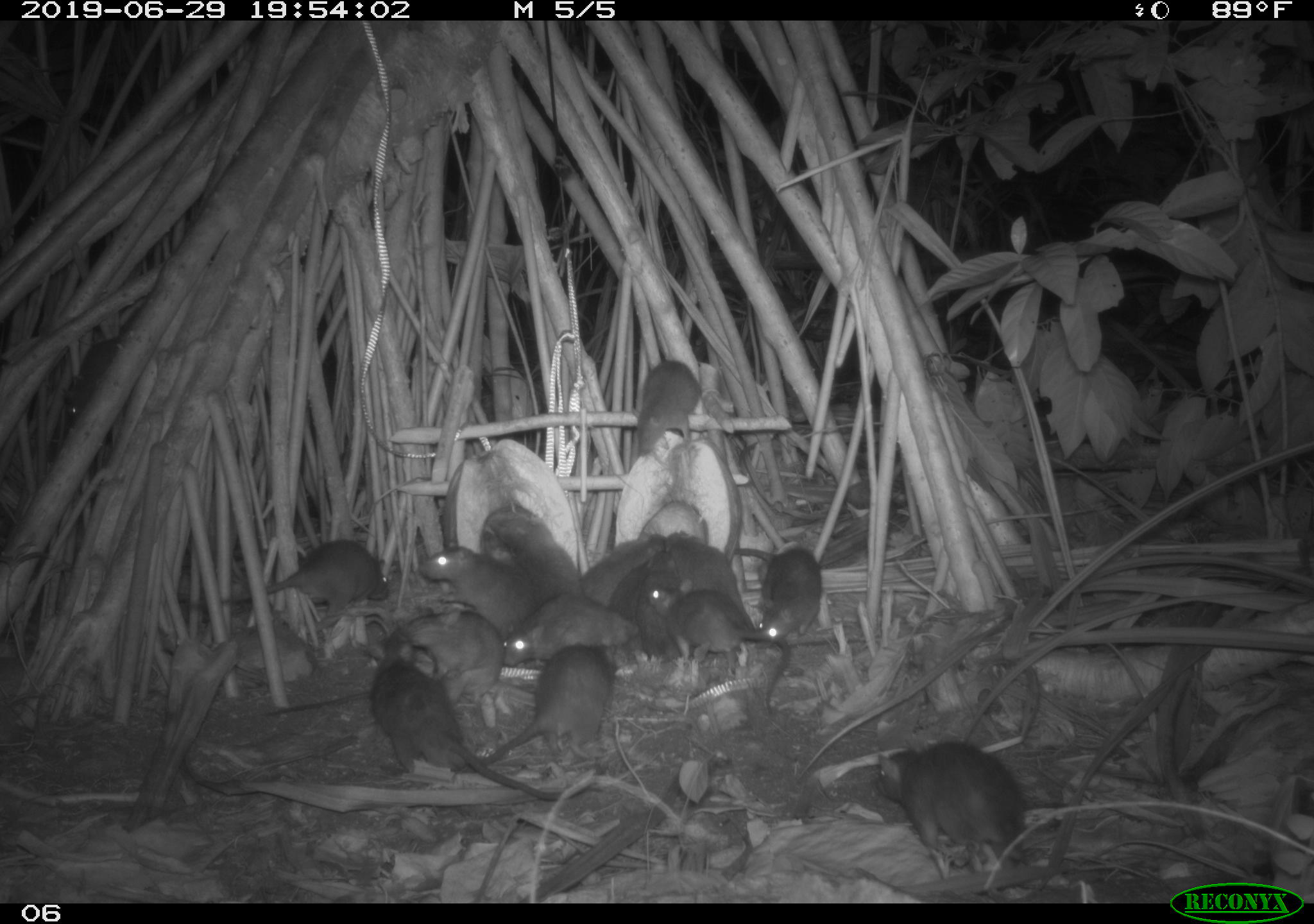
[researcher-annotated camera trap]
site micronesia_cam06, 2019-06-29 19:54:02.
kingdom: Animalia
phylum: Chordata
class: Mammalia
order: Rodentia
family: Muridae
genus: Rattus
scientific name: Rattus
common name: rat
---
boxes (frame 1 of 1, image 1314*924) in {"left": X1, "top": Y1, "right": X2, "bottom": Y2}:
rat: {"left": 367, "top": 625, "right": 597, "bottom": 820}; {"left": 869, "top": 734, "right": 1043, "bottom": 889}; {"left": 447, "top": 639, "right": 629, "bottom": 780}; {"left": 641, "top": 578, "right": 794, "bottom": 715}; {"left": 216, "top": 522, "right": 400, "bottom": 633}; {"left": 501, "top": 590, "right": 665, "bottom": 667}; {"left": 395, "top": 597, "right": 506, "bottom": 706}; {"left": 58, "top": 299, "right": 146, "bottom": 425}; {"left": 733, "top": 539, "right": 828, "bottom": 653}; {"left": 486, "top": 507, "right": 592, "bottom": 606}; {"left": 414, "top": 544, "right": 525, "bottom": 632}; {"left": 665, "top": 521, "right": 753, "bottom": 617}; {"left": 632, "top": 355, "right": 705, "bottom": 466}; {"left": 583, "top": 528, "right": 670, "bottom": 606}; {"left": 635, "top": 551, "right": 681, "bottom": 667}; {"left": 606, "top": 559, "right": 651, "bottom": 658}